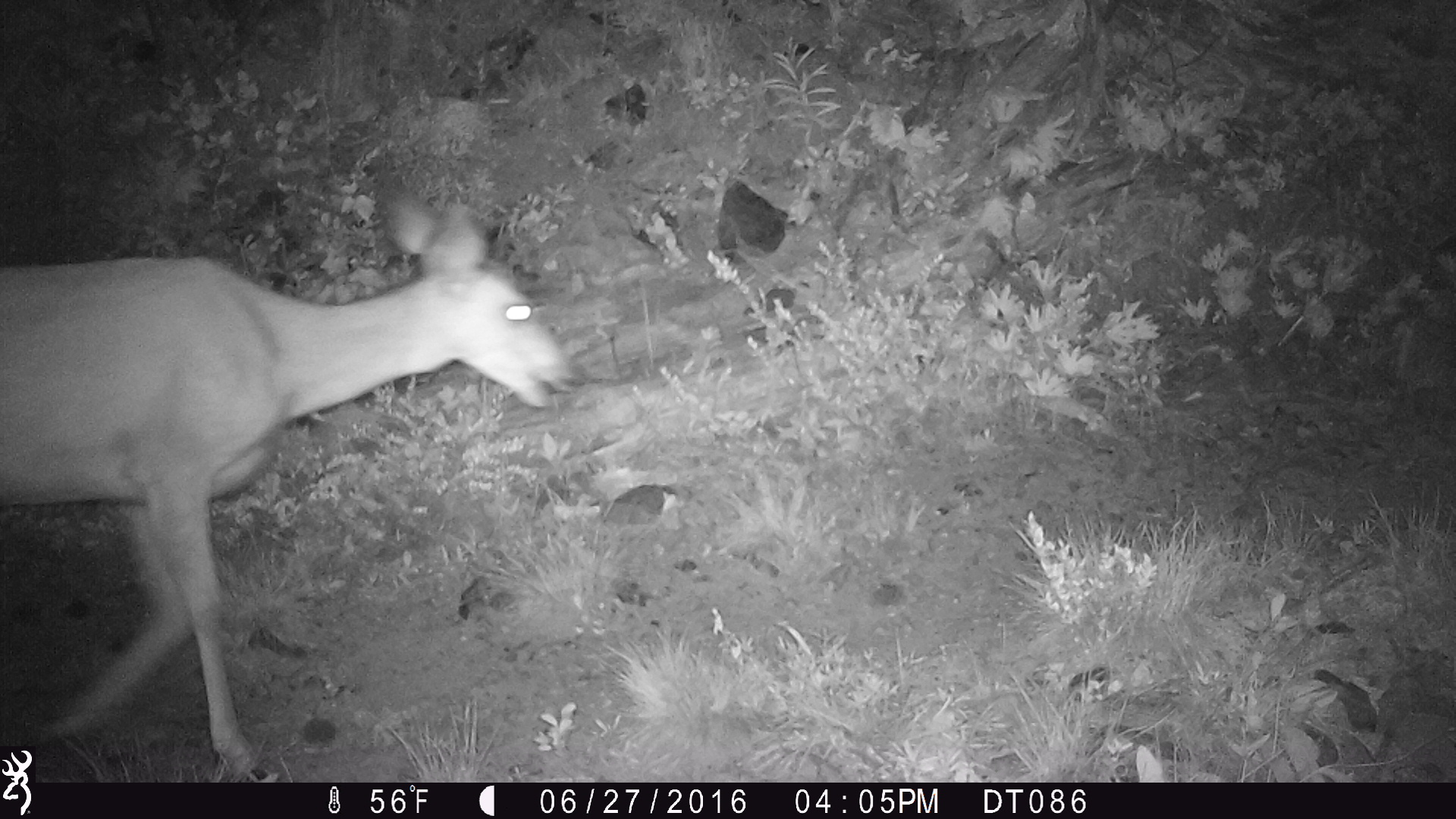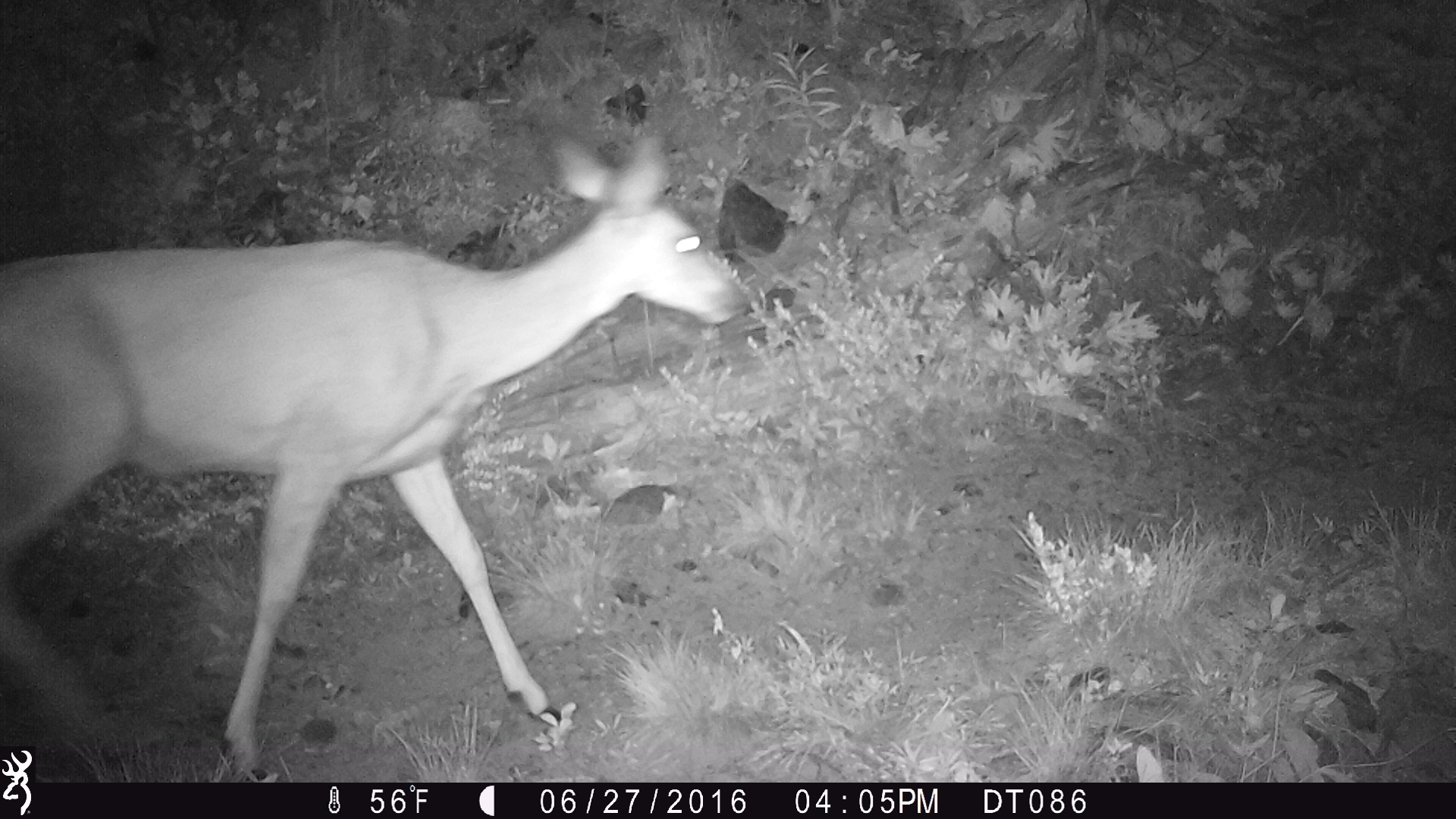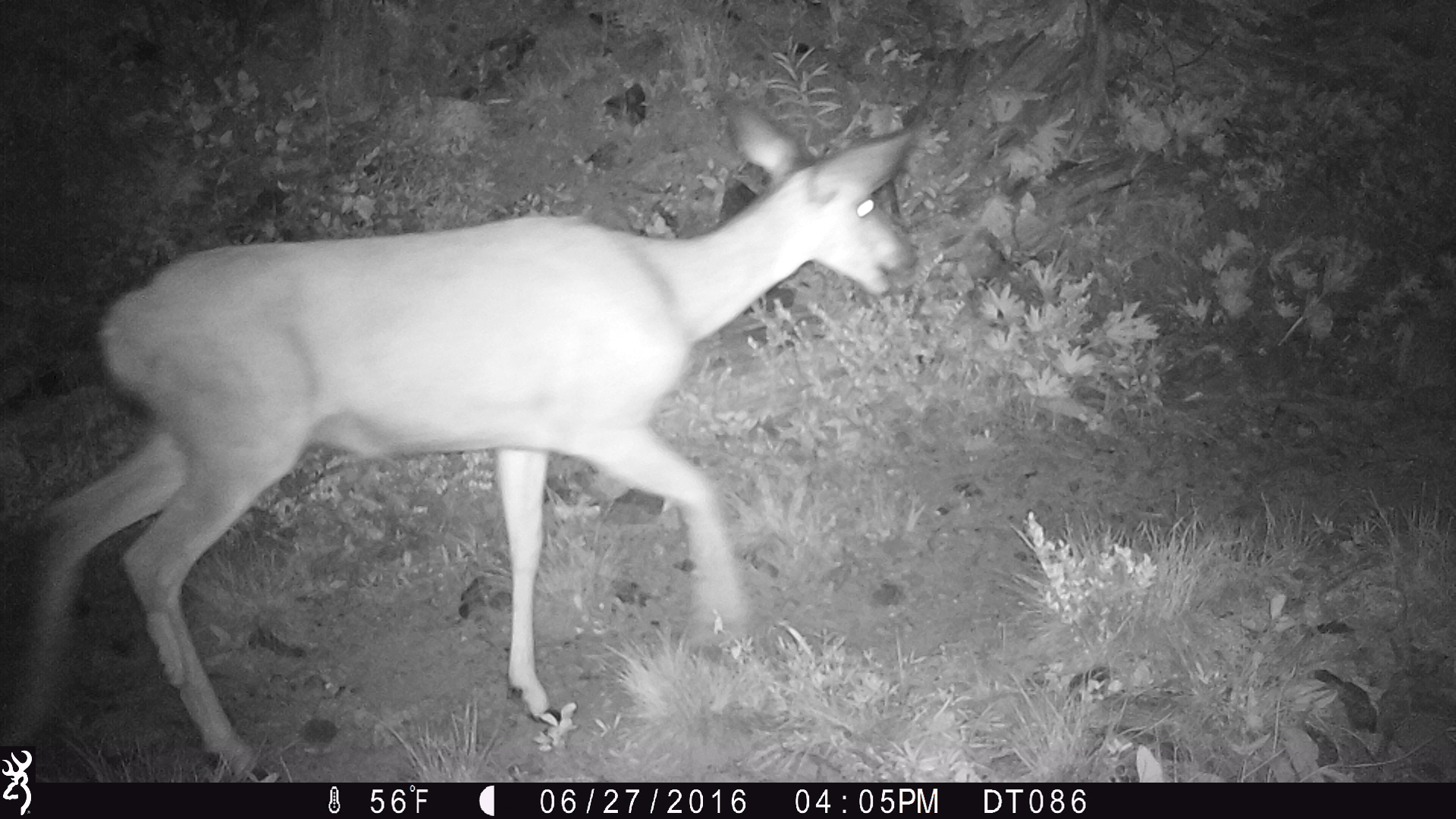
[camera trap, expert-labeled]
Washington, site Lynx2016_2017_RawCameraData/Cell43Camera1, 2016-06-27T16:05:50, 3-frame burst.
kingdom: Animalia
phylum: Chordata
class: Mammalia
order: Artiodactyla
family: Cervidae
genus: Odocoileus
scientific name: Odocoileus hemionus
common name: mule deer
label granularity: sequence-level